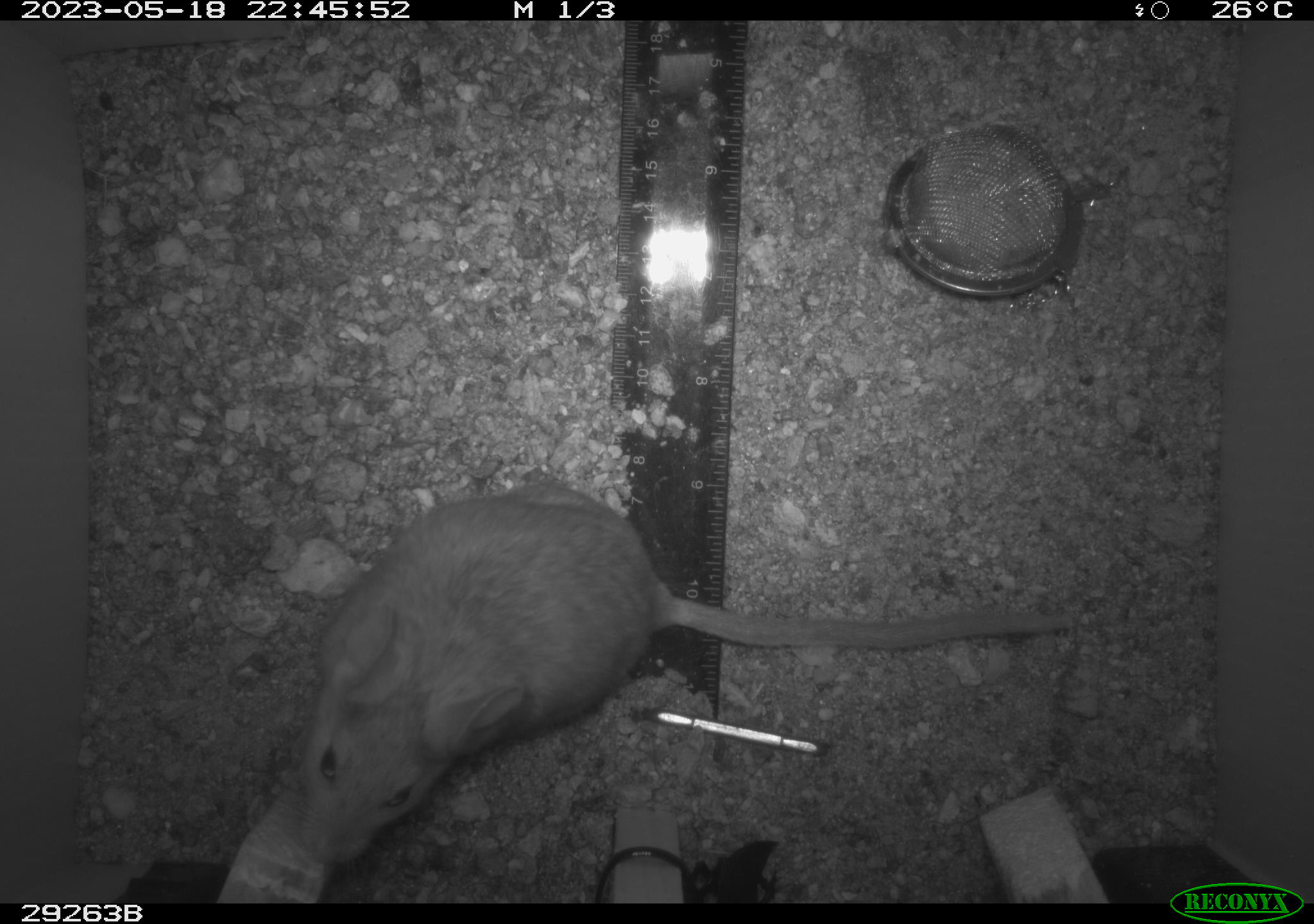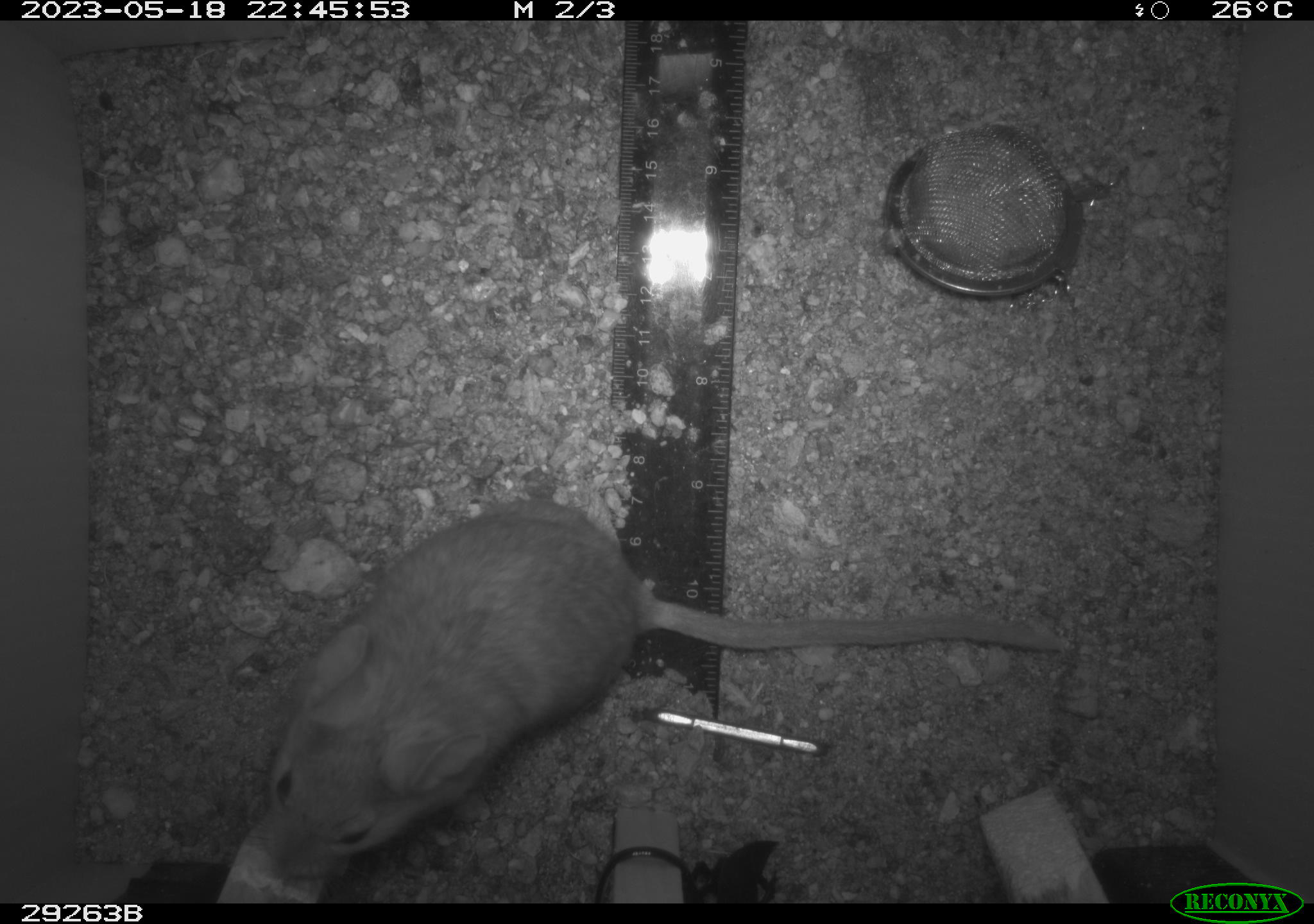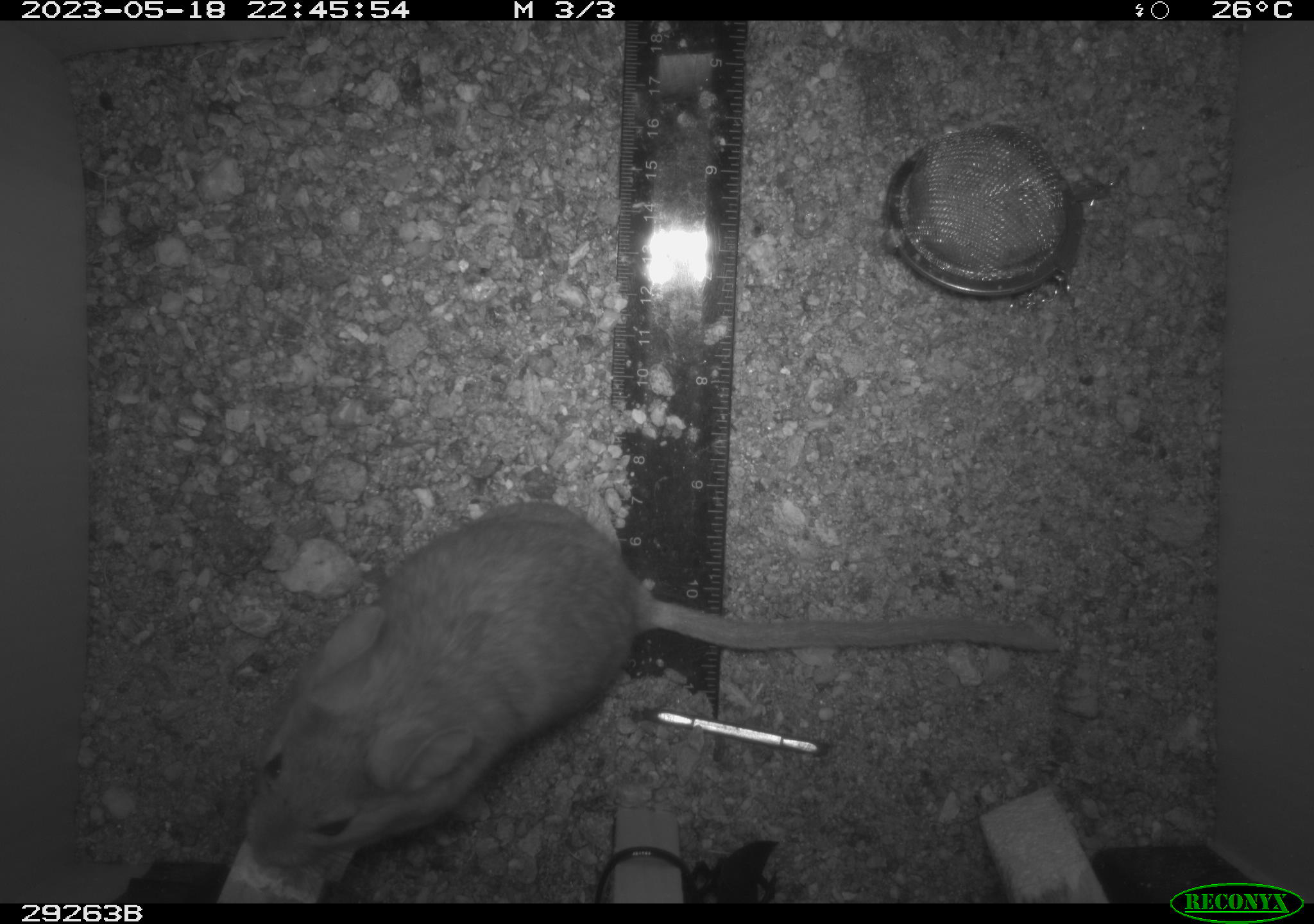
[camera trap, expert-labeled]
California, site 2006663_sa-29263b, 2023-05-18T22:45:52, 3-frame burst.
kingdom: Animalia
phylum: Chordata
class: Mammalia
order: Rodentia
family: Cricetidae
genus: Neotoma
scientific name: Neotoma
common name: pack rat or woodrat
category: neotoma species